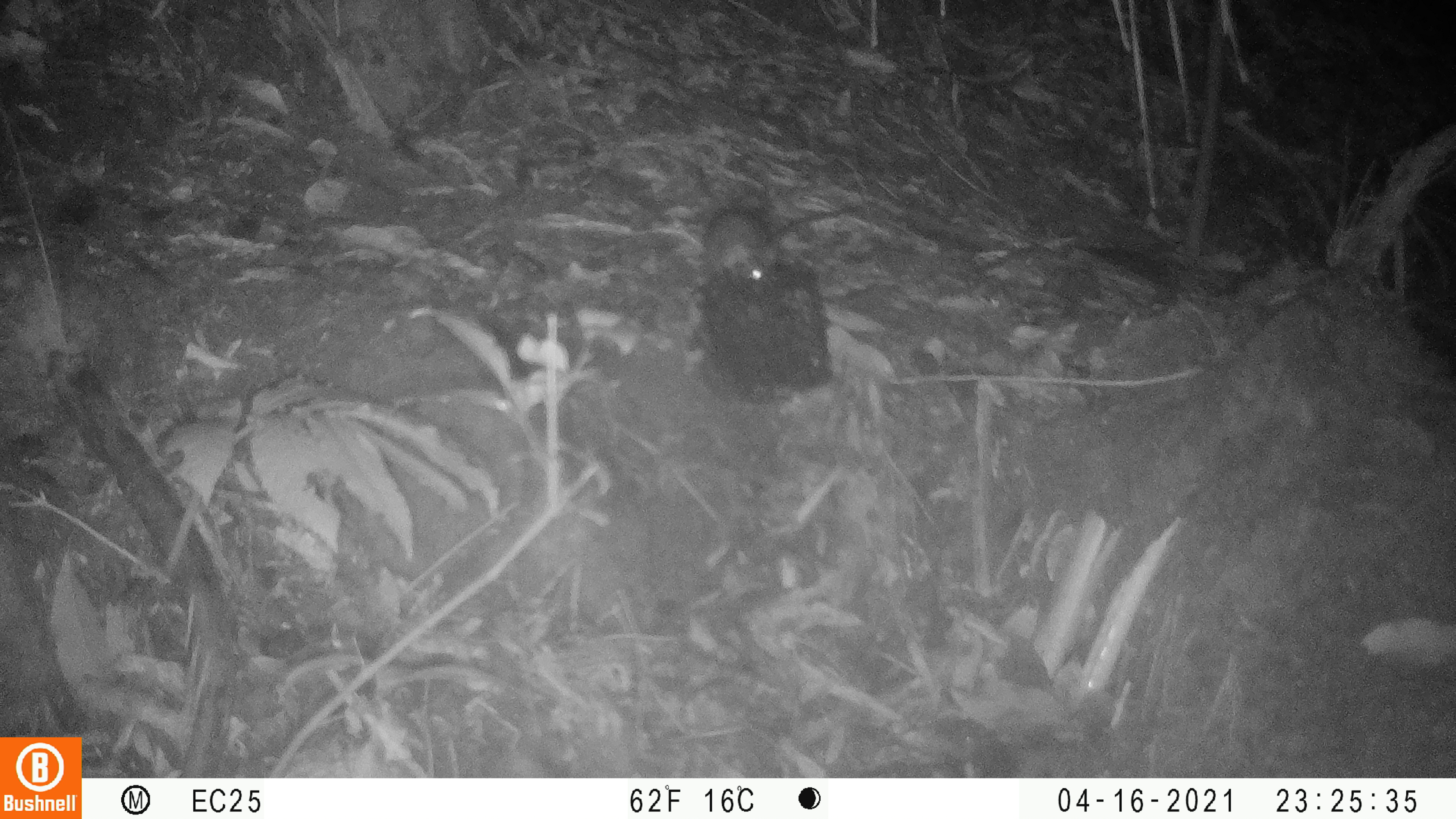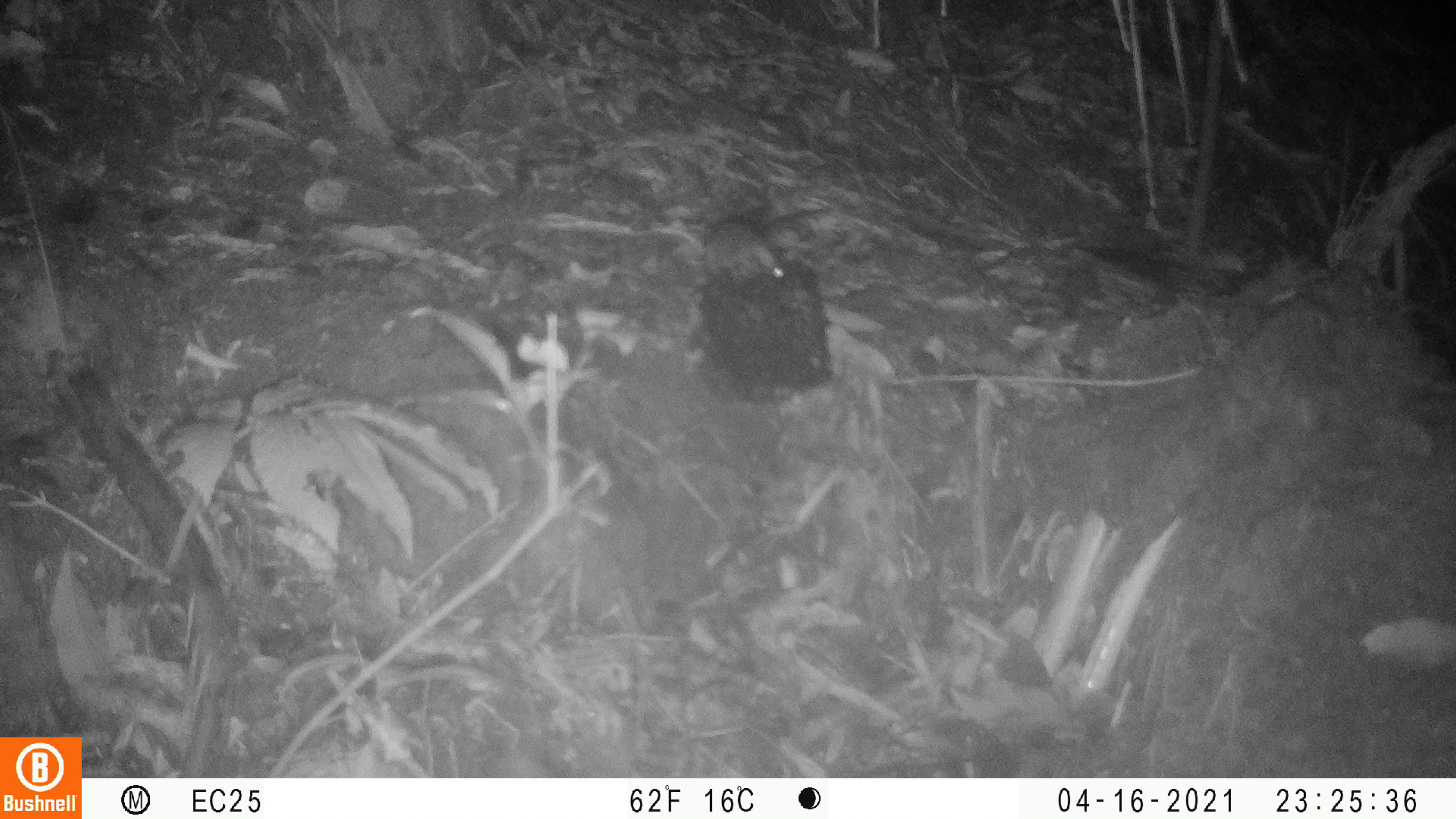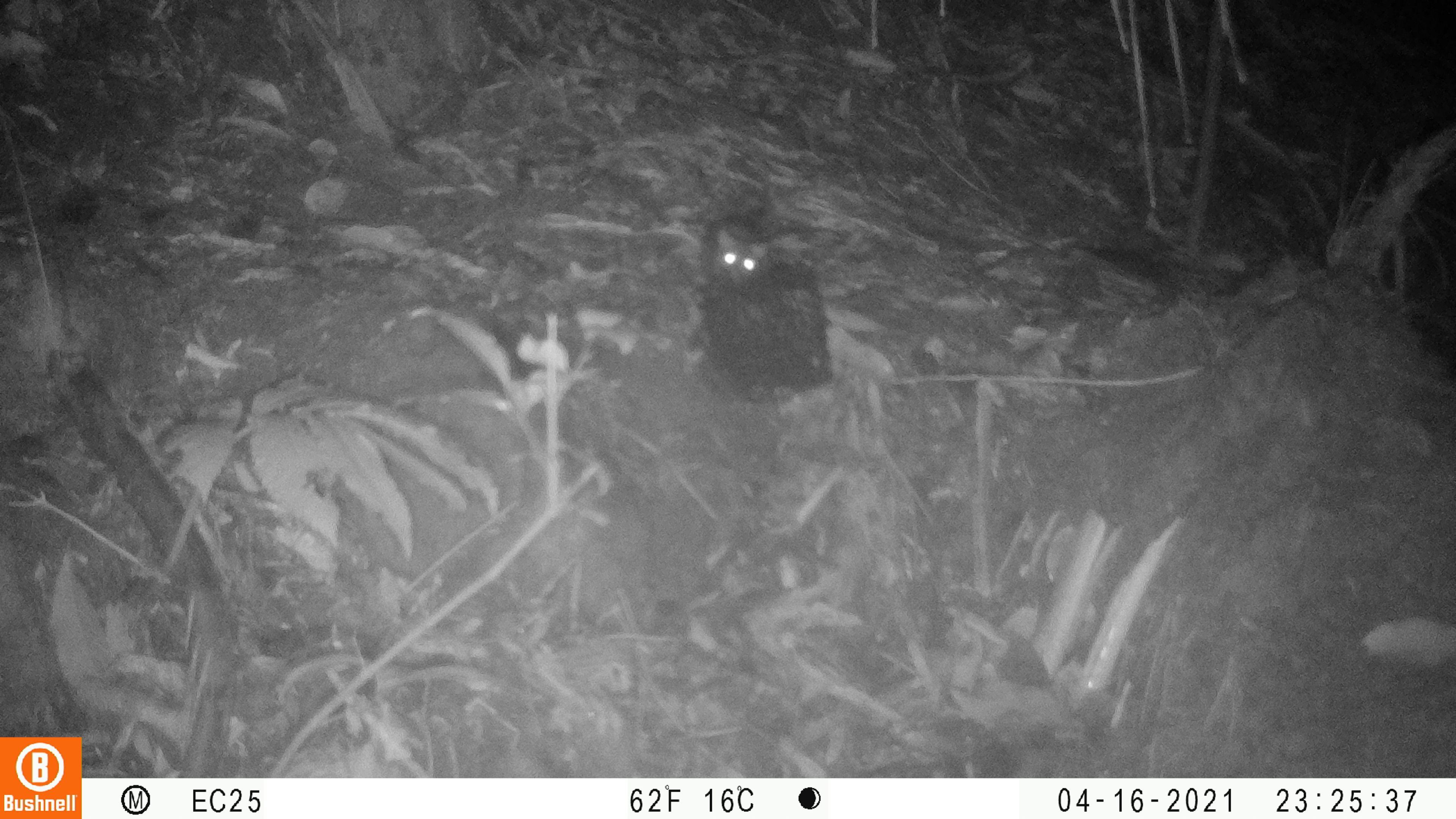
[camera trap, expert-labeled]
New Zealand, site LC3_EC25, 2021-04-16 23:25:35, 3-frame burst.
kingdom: Animalia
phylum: Chordata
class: Mammalia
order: Rodentia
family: Muridae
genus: Rattus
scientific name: Rattus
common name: rat